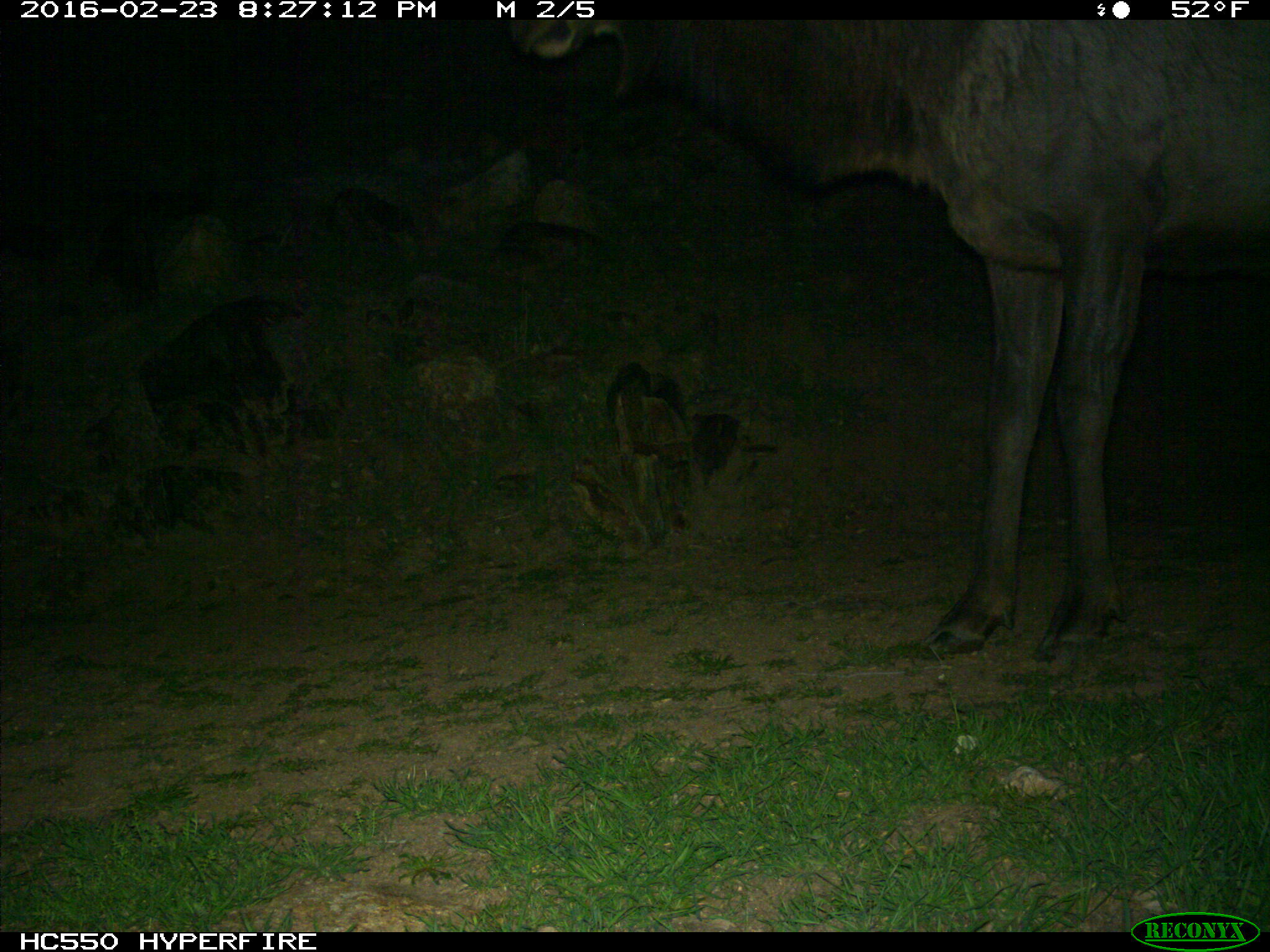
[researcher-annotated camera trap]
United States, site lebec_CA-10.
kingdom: Animalia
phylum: Chordata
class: Mammalia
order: Artiodactyla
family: Cervidae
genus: Cervus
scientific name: Cervus canadensis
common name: elk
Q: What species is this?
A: Cervus canadensis (elk).